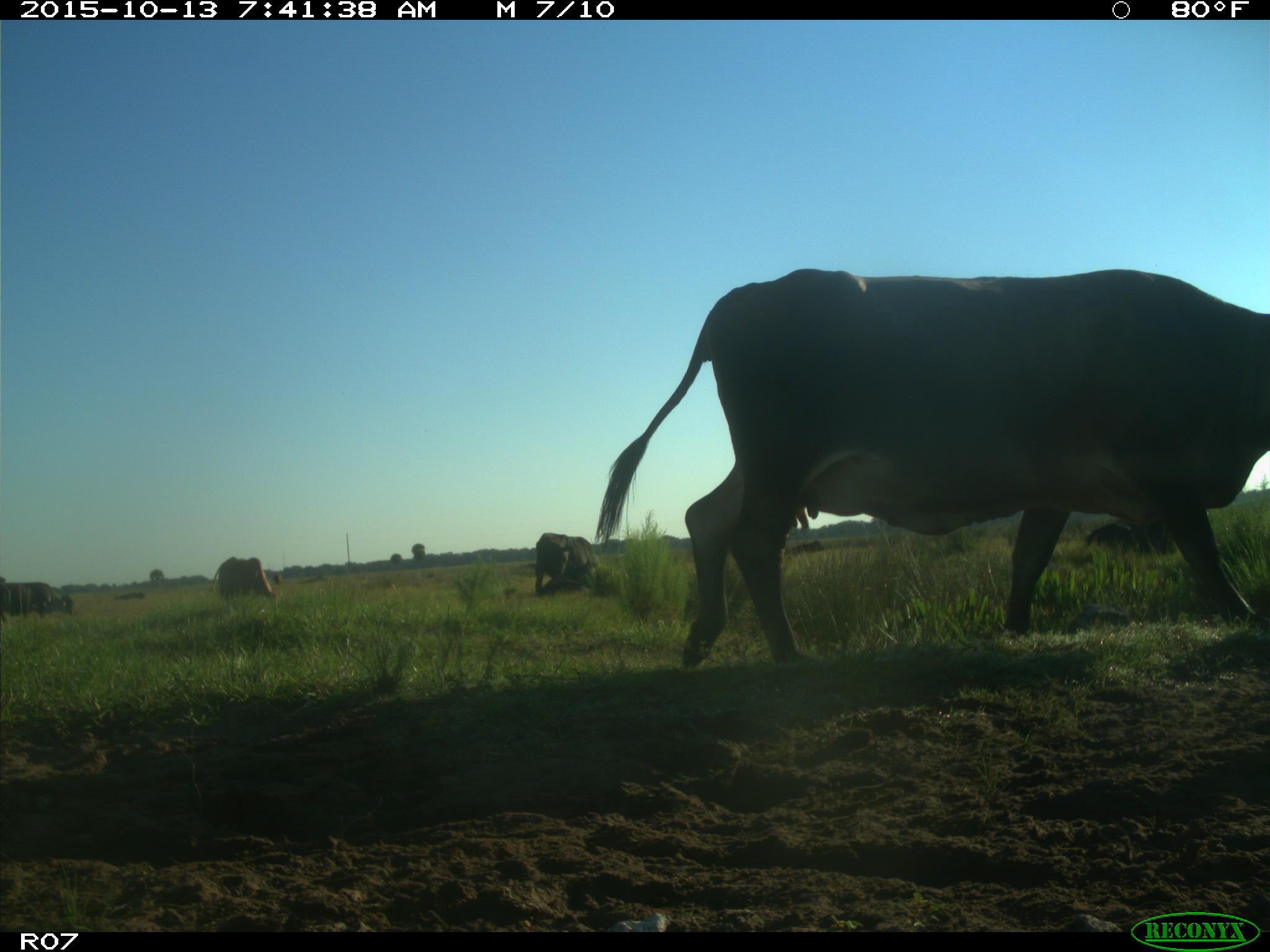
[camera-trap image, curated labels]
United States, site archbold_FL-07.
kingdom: Animalia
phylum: Chordata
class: Mammalia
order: Artiodactyla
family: Bovidae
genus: Bos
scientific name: Bos taurus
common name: domestic cow